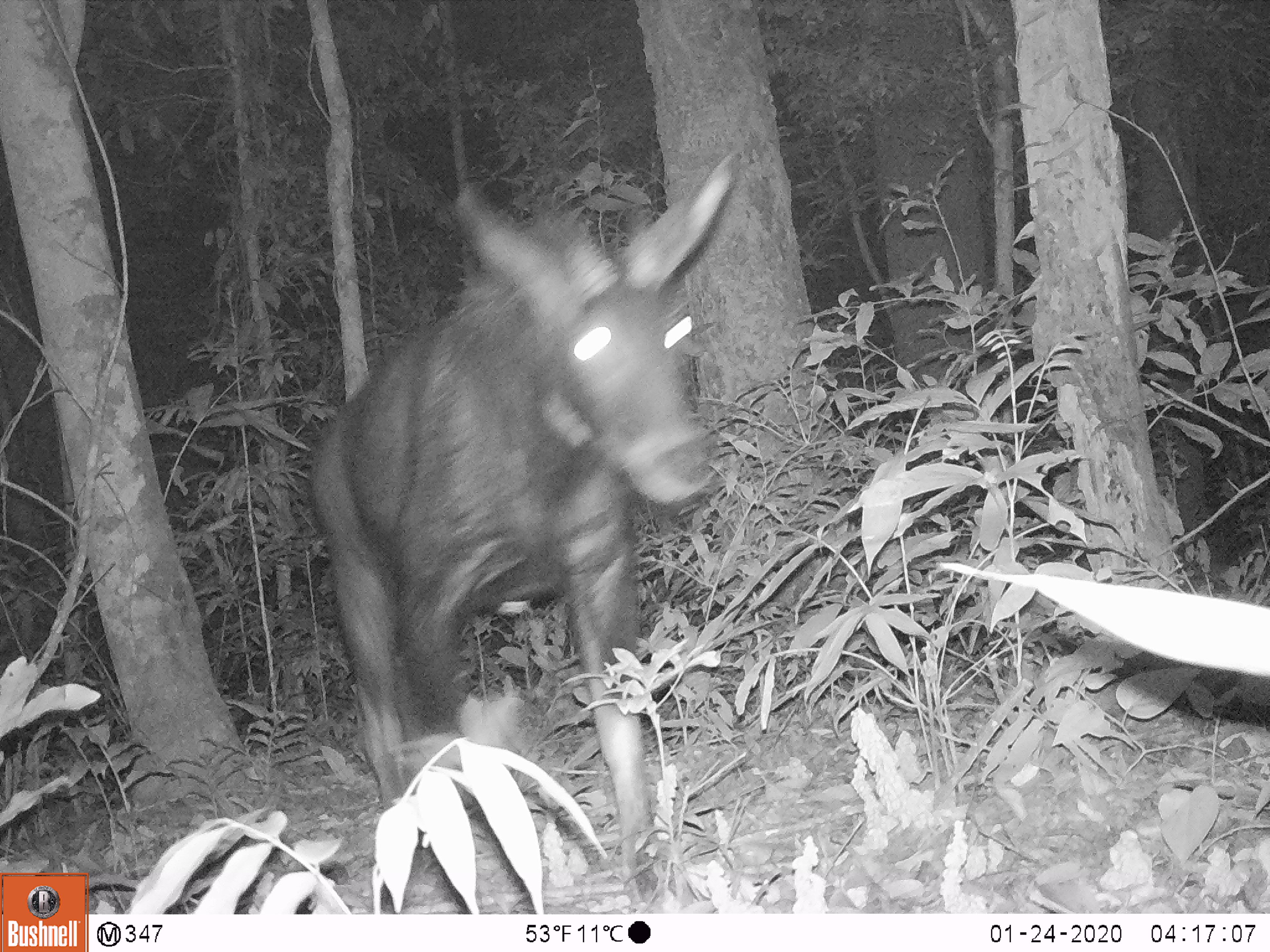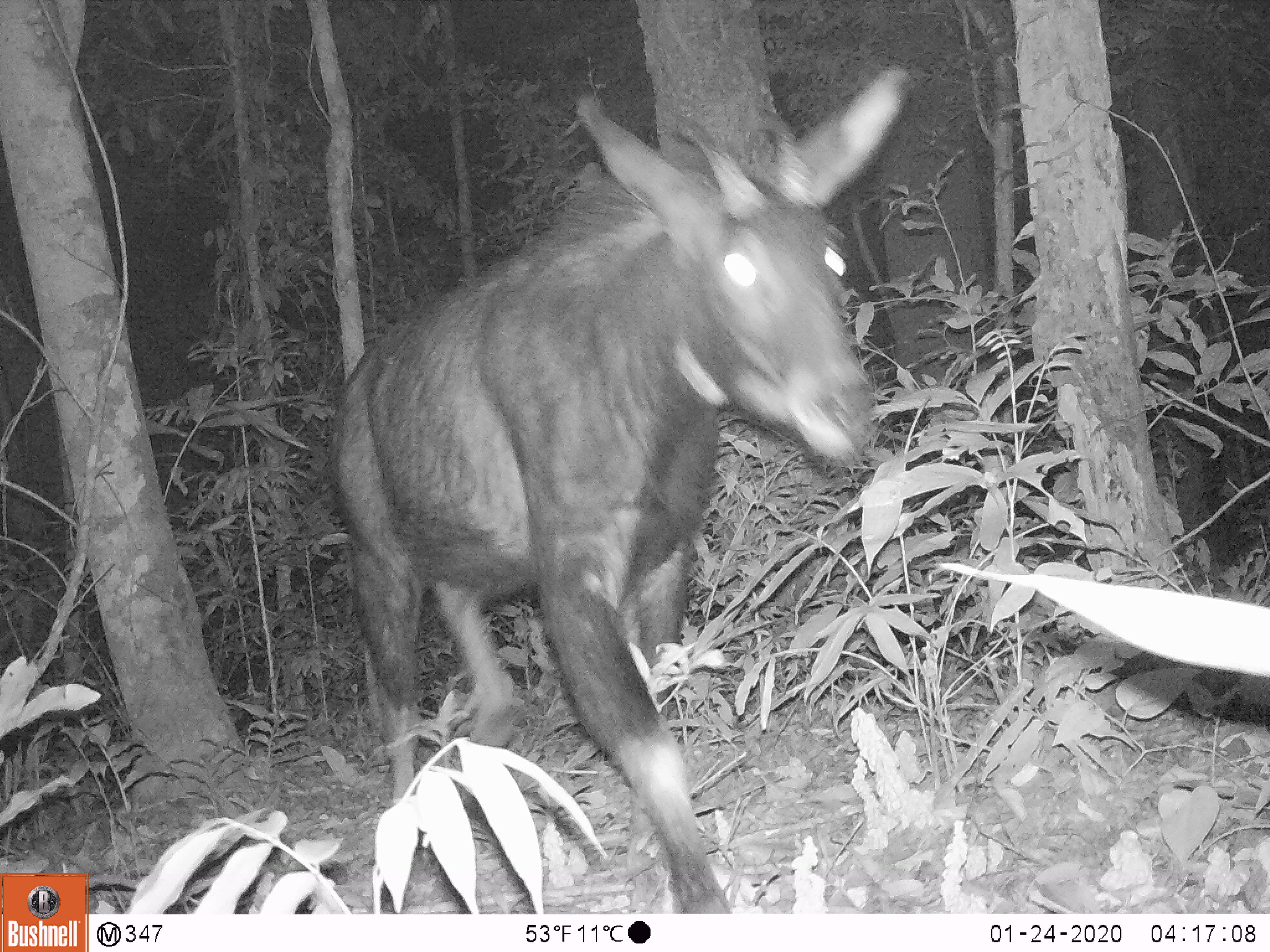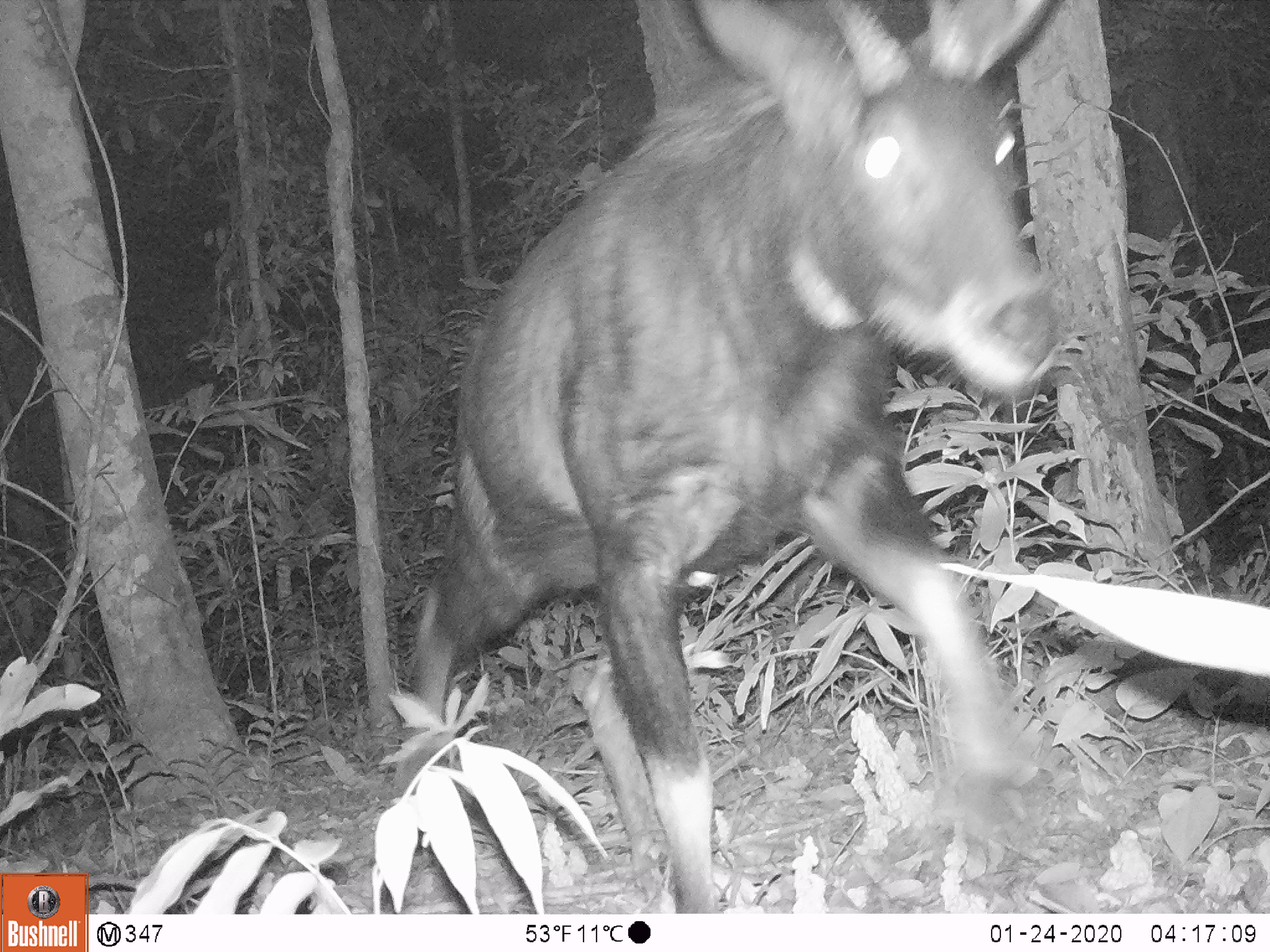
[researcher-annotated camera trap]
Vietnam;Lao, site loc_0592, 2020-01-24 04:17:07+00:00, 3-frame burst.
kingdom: Animalia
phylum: Chordata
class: Mammalia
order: Artiodactyla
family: Bovidae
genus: Capricornis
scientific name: Capricornis sumatraensis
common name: chinese serow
Chinese serow (Capricornis sumatraensis). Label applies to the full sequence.